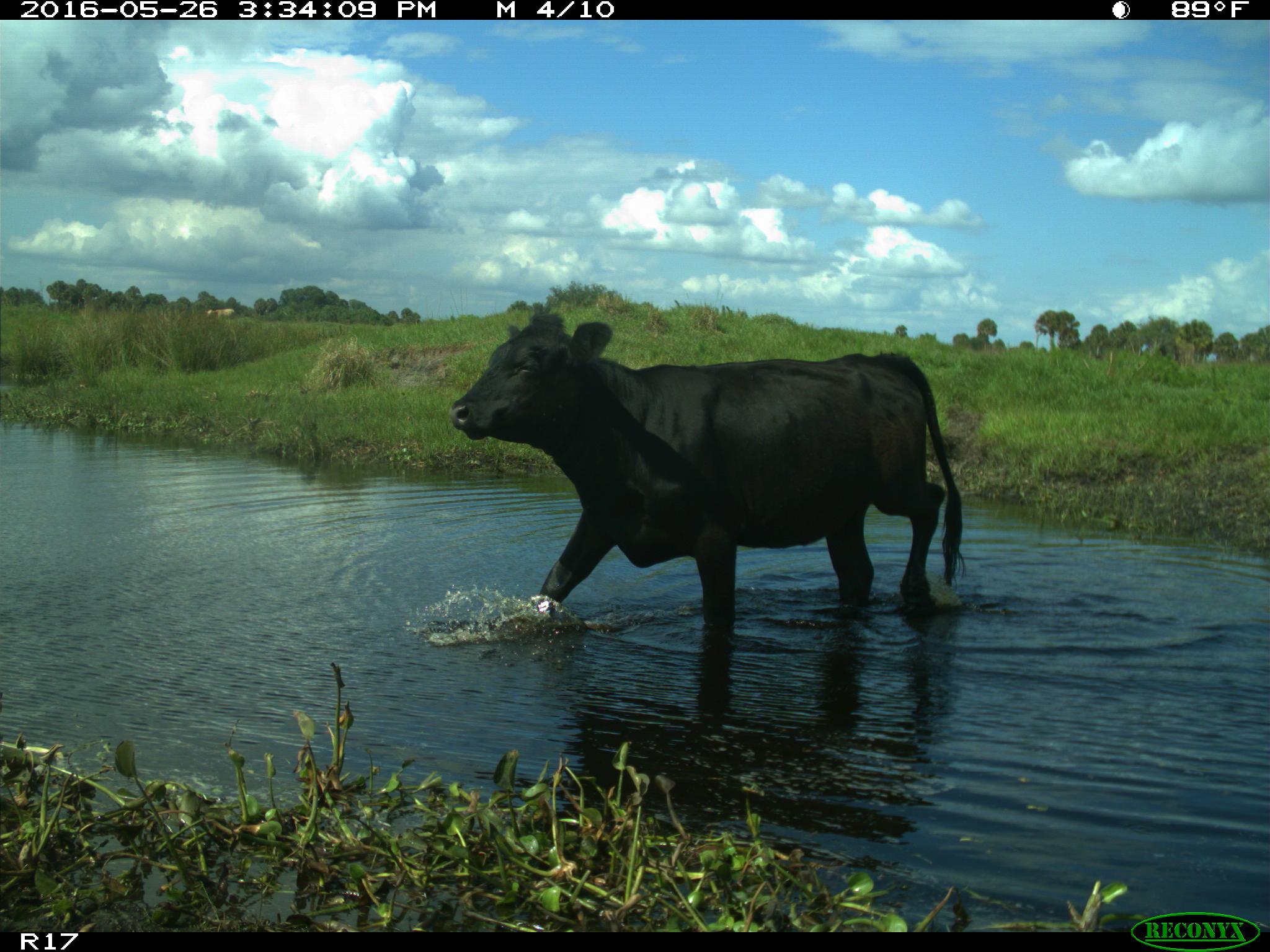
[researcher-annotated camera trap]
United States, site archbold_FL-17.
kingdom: Animalia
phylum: Chordata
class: Mammalia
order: Artiodactyla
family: Bovidae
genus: Bos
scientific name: Bos taurus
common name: domestic cow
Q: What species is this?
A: Bos taurus (domestic cow).